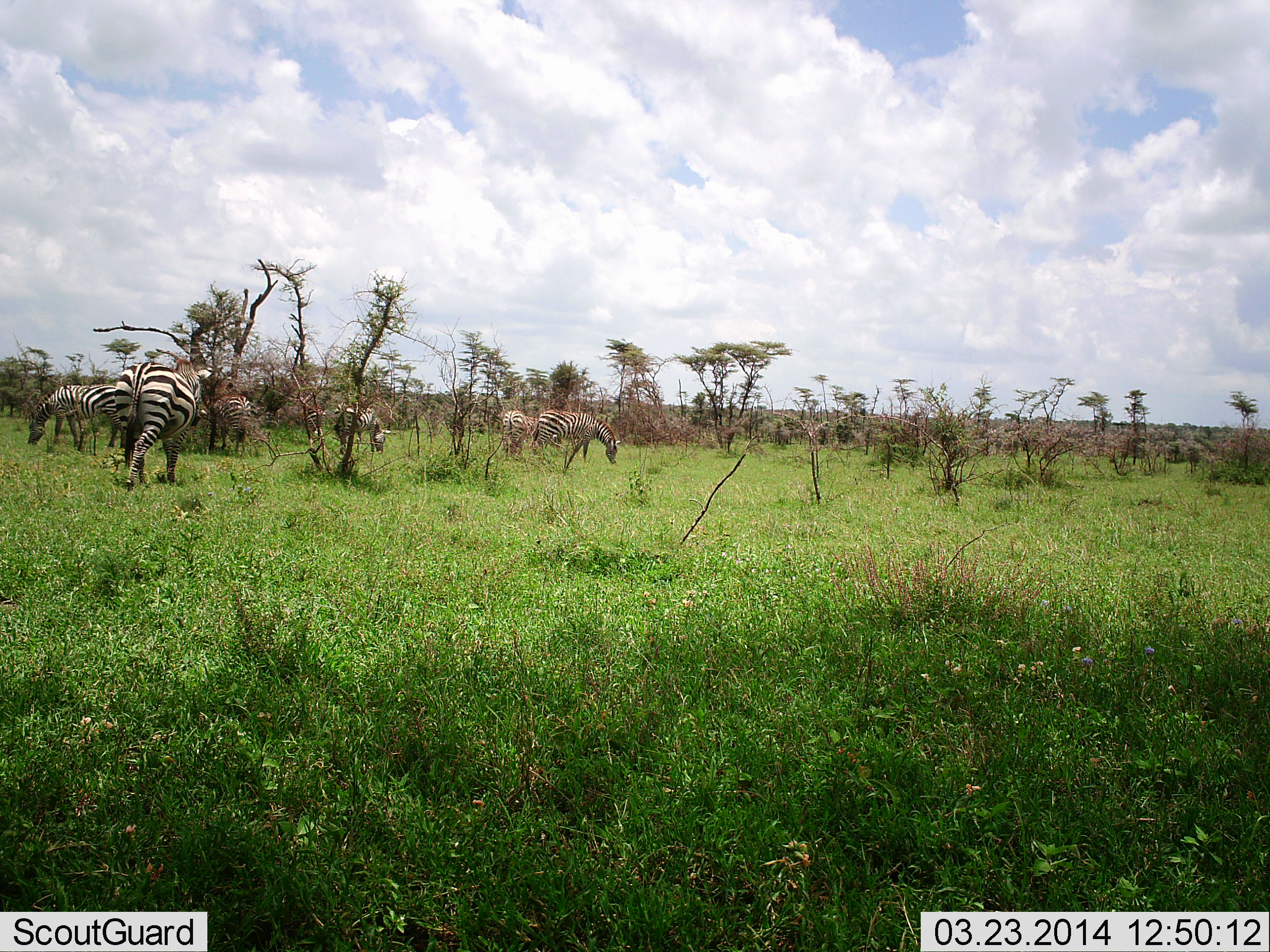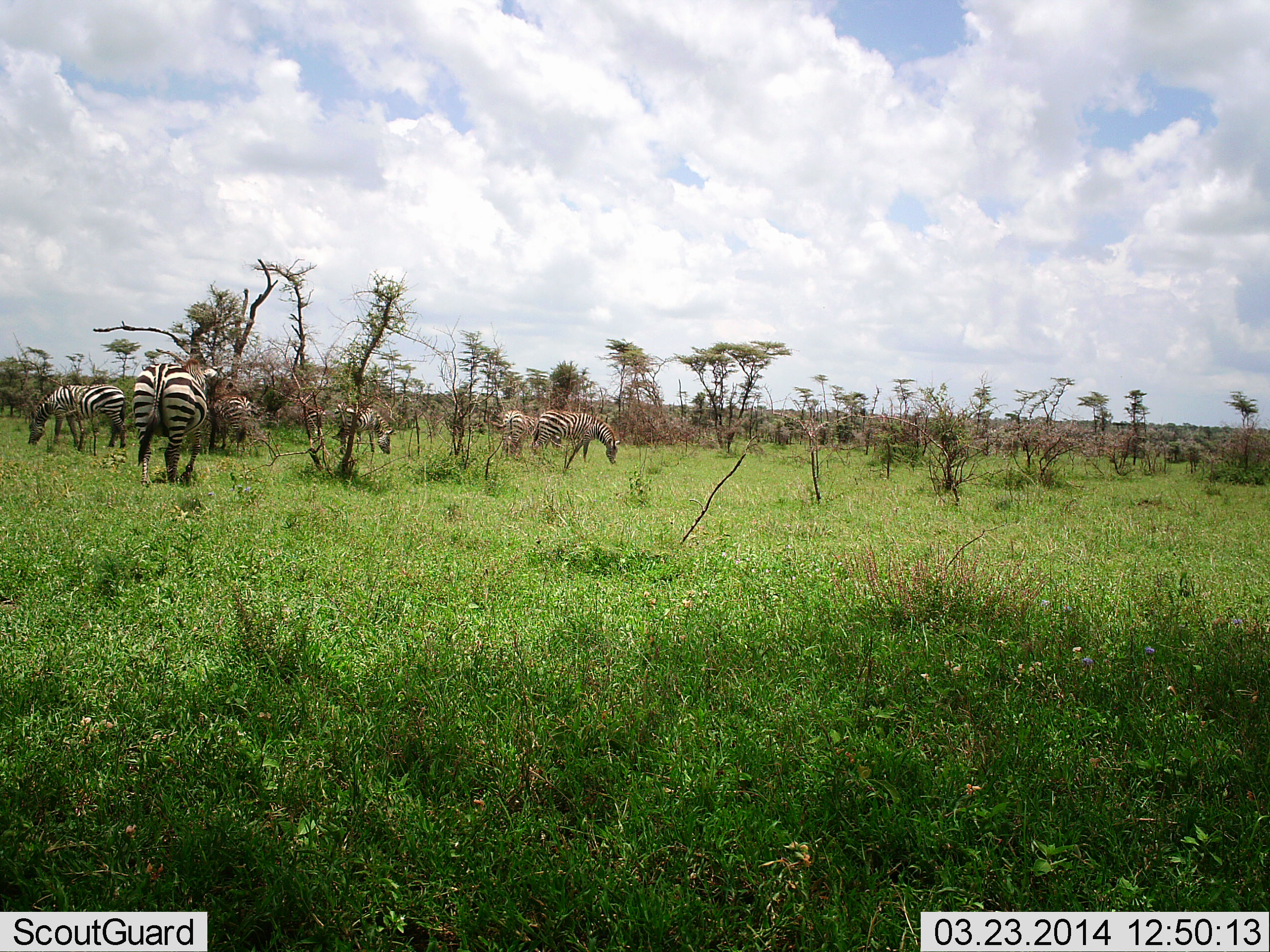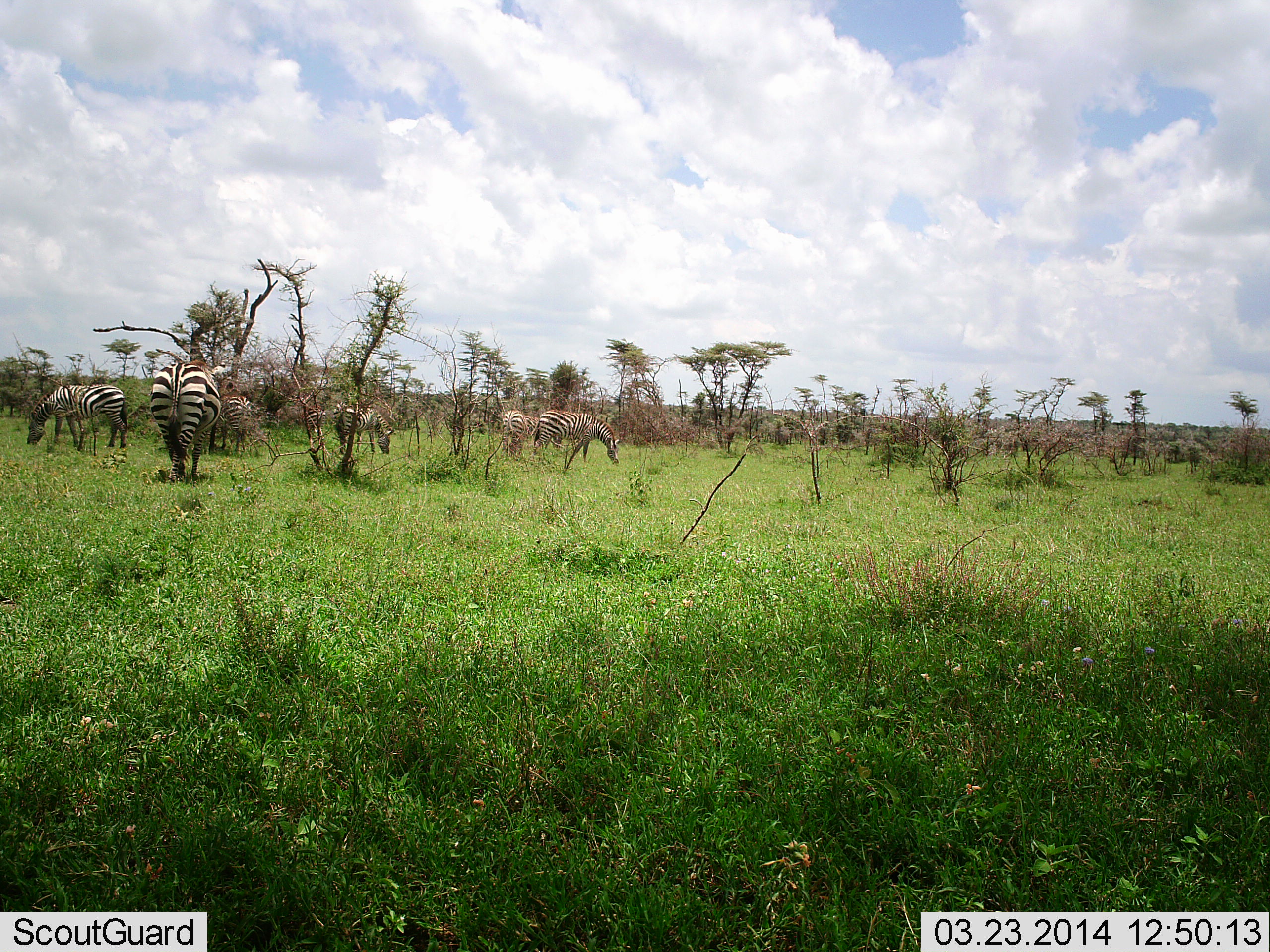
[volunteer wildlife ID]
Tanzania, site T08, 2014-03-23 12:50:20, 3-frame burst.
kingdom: Animalia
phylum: Chordata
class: Mammalia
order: Perissodactyla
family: Equidae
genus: Equus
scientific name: Equus quagga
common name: plains zebra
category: zebra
Zebra (plains zebra) (Equus quagga), count 6. Behavior (volunteer vote fractions): standing 50%, resting 0%, moving 30%, interacting 0%. Young present (vote fraction): 0%. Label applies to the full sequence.